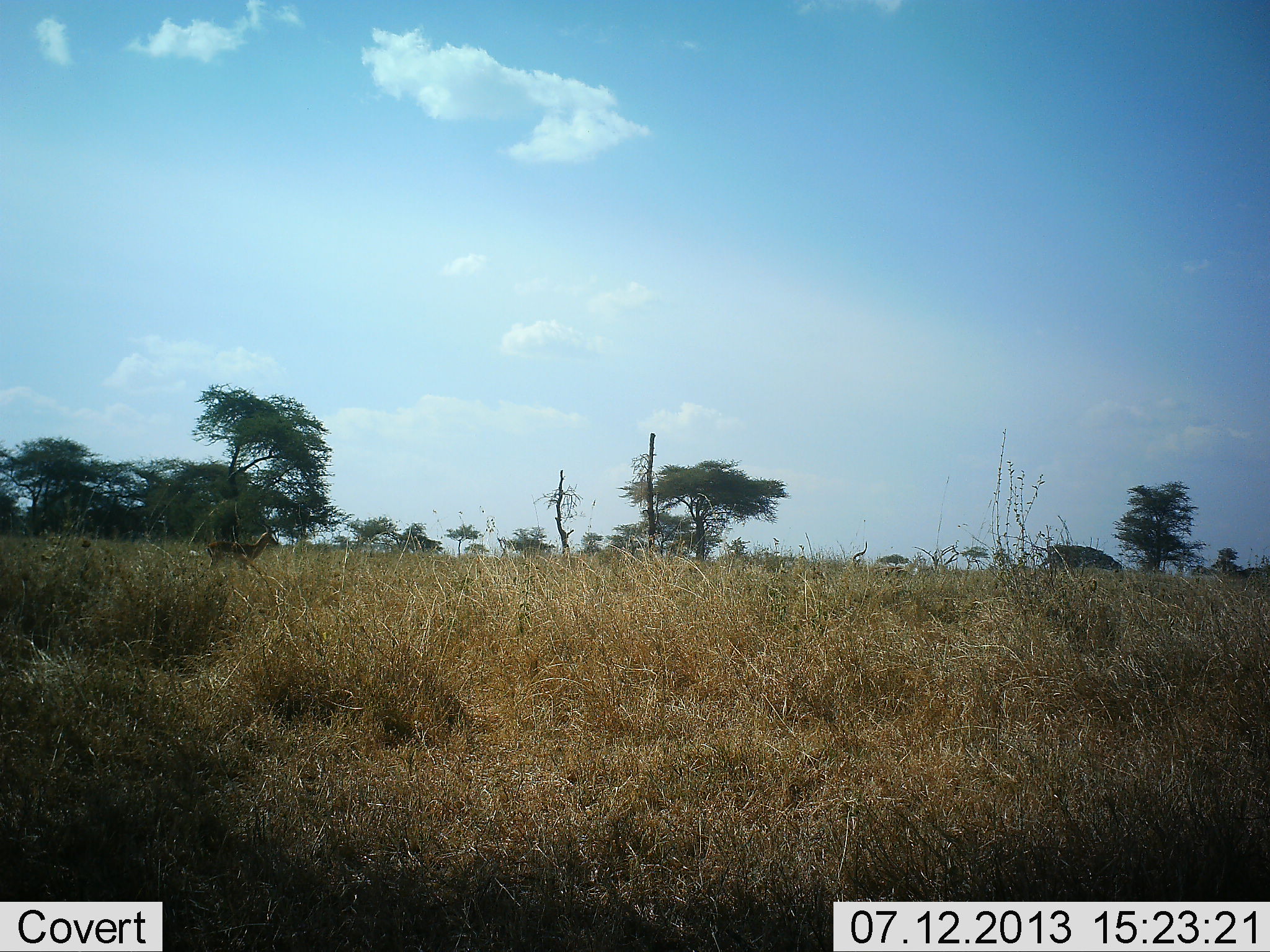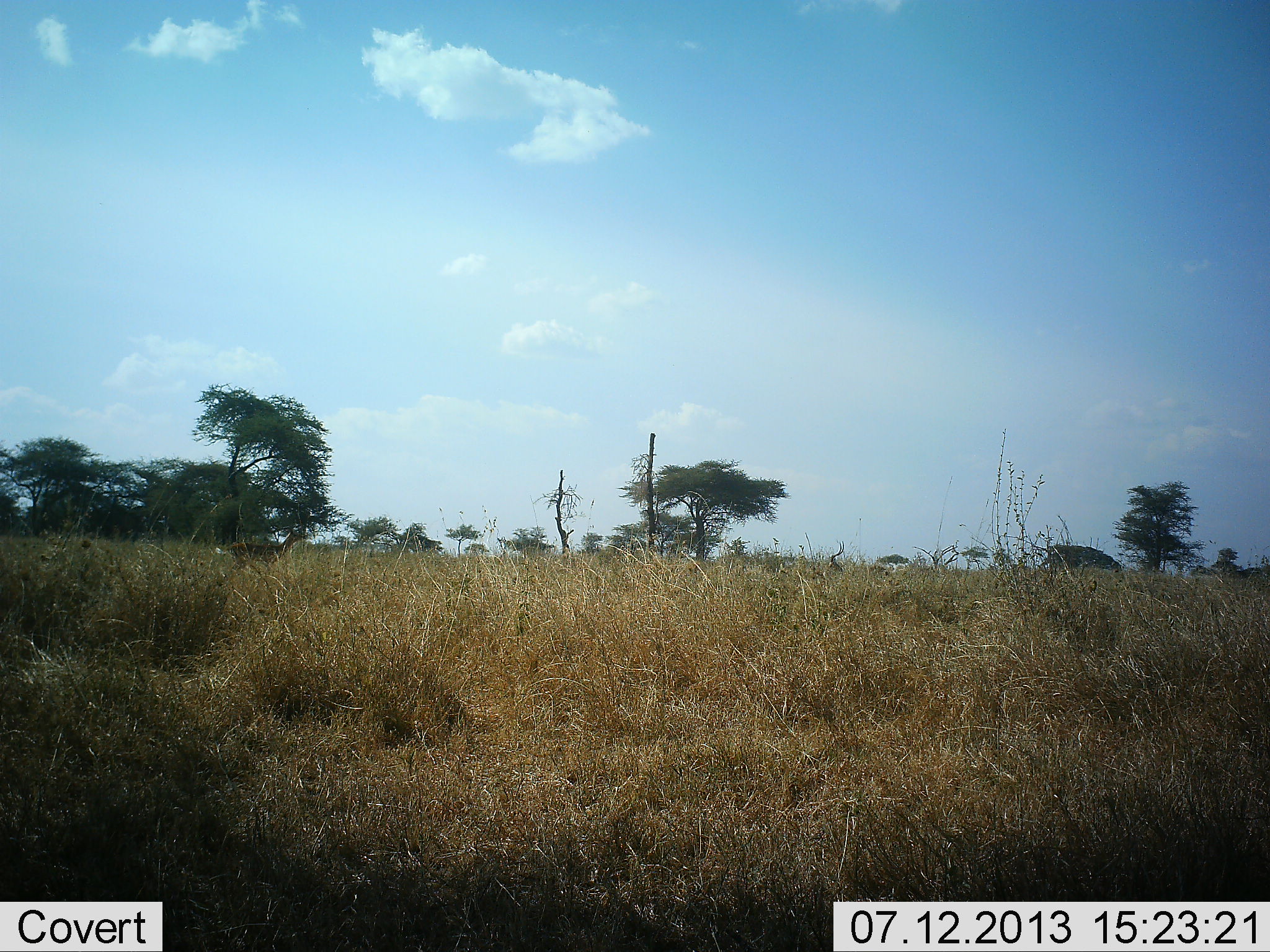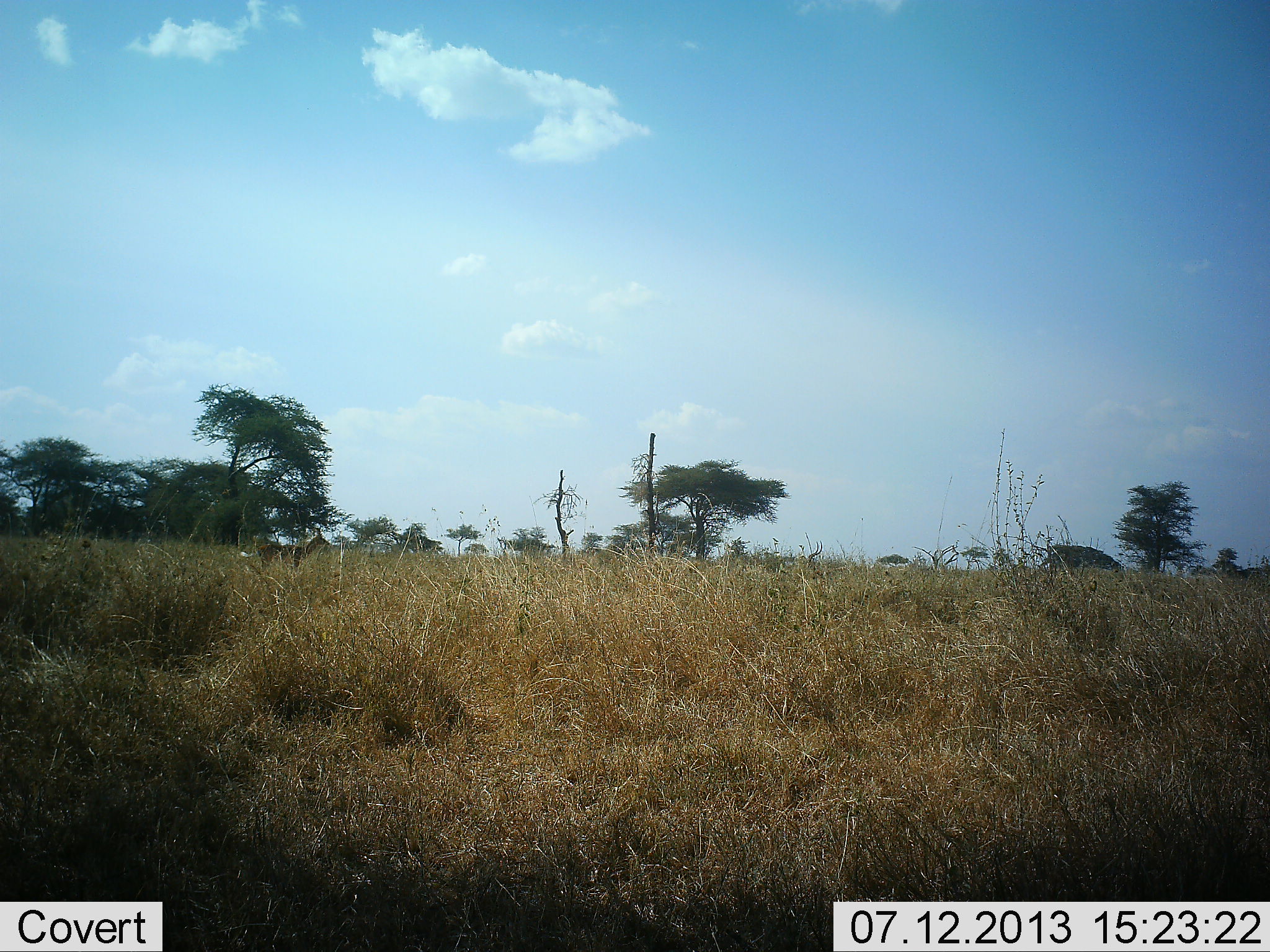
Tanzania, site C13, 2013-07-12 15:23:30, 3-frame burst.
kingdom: Animalia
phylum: Chordata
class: Mammalia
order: Artiodactyla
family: Bovidae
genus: Aepyceros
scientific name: Aepyceros melampus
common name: impala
Impala (Aepyceros melampus), count 2. Behavior (volunteer vote fractions): standing 0%, resting 0%, moving 100%, interacting 0%. Young present (vote fraction): 0%. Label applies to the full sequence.